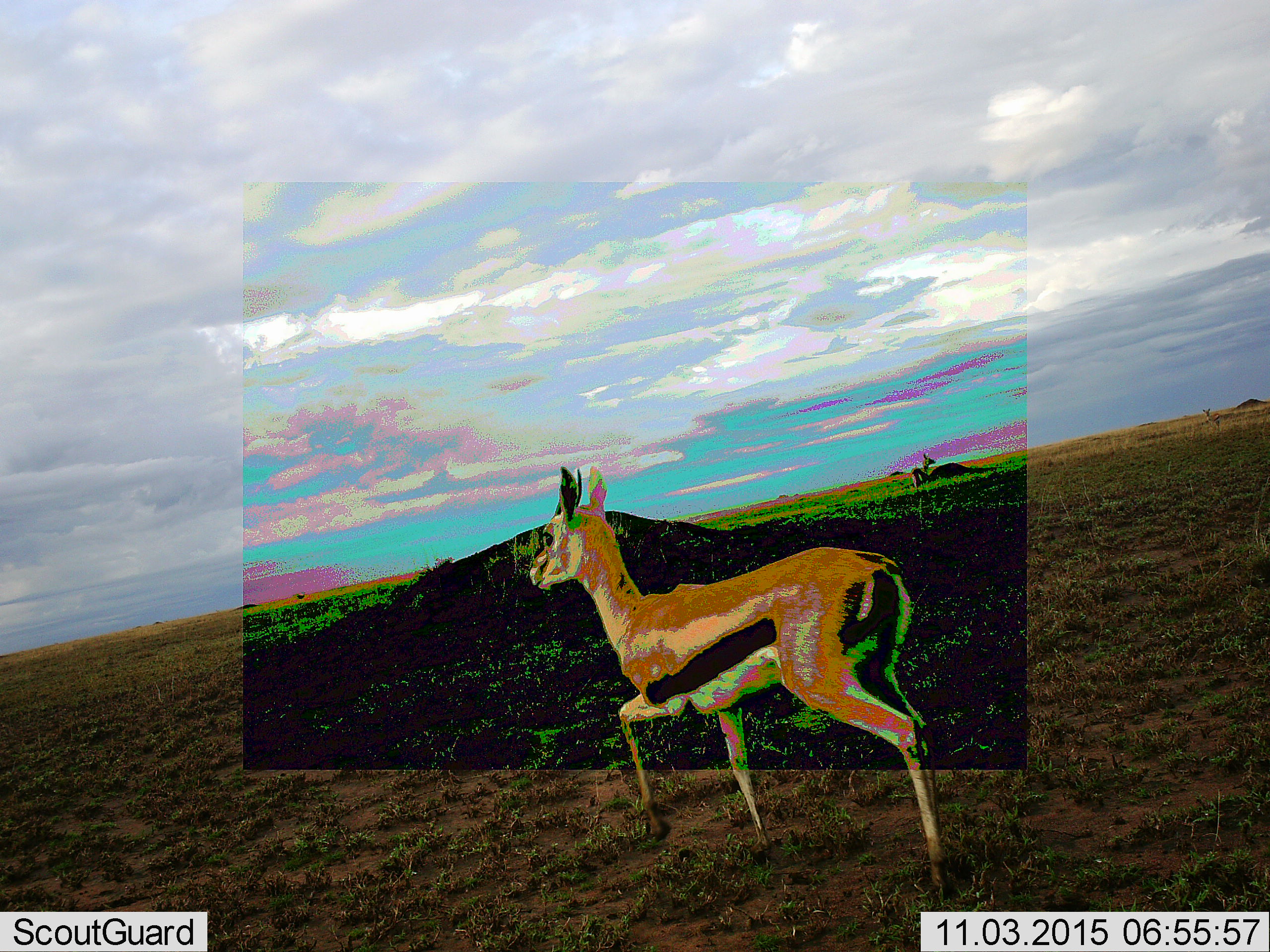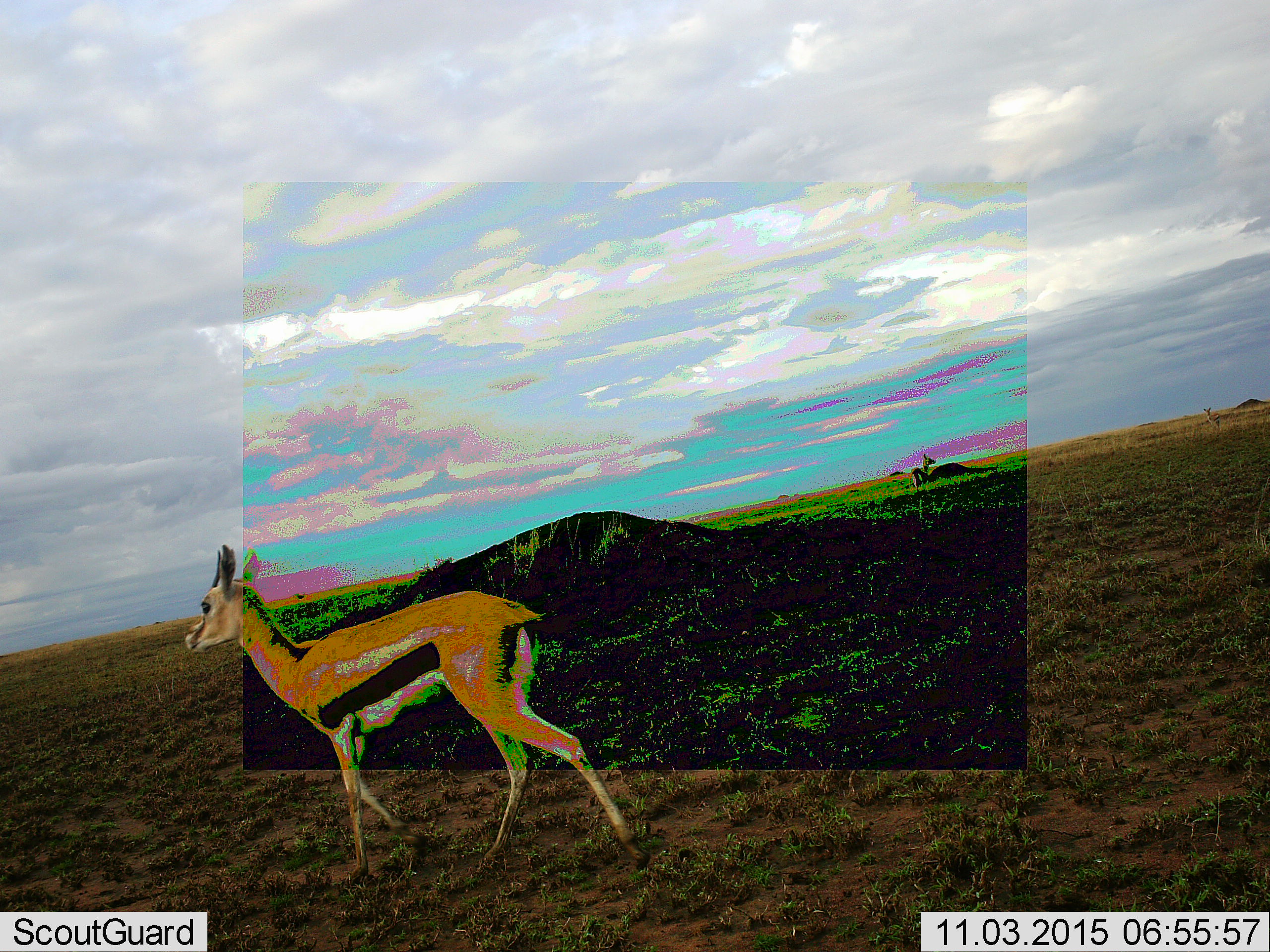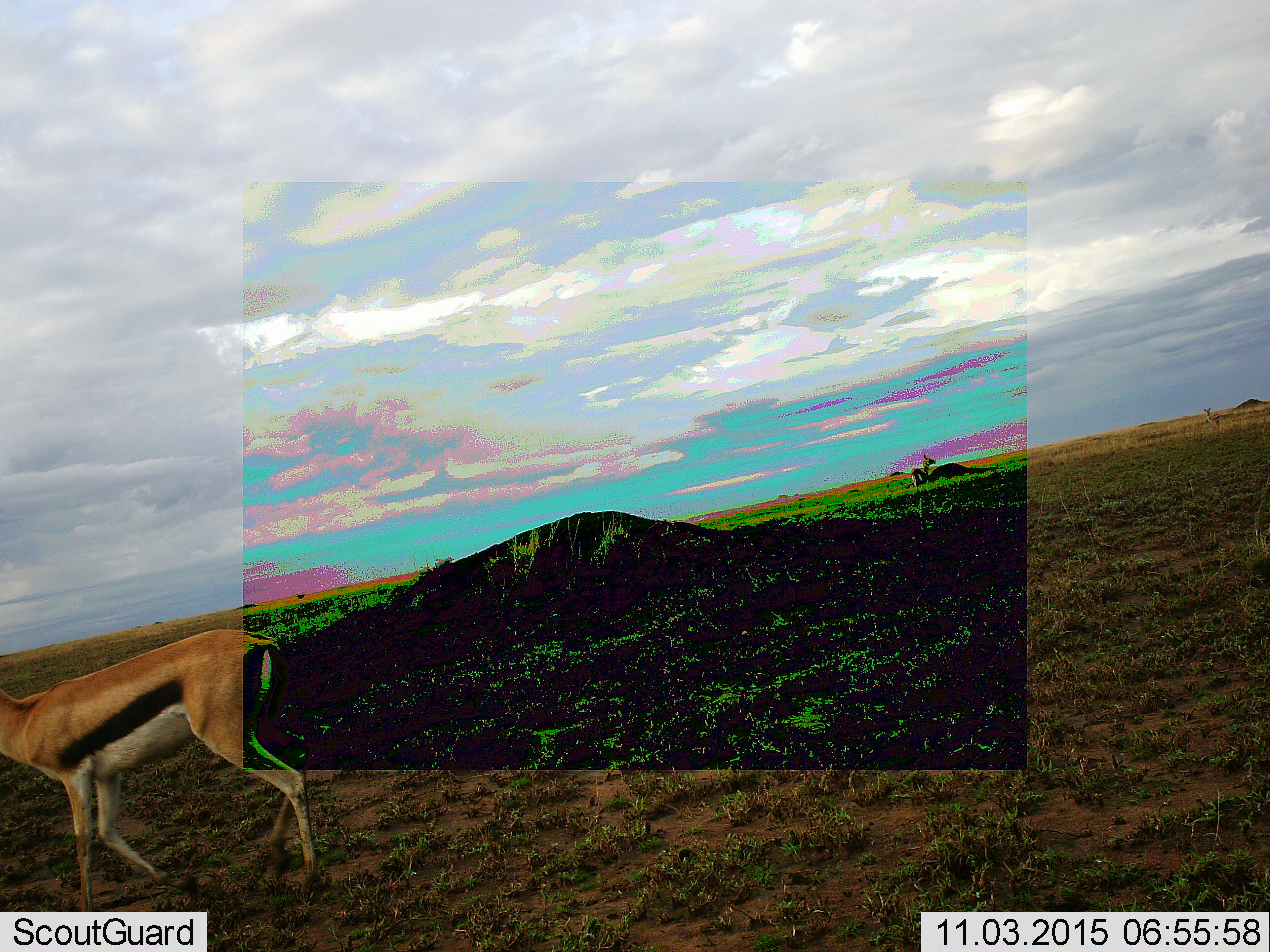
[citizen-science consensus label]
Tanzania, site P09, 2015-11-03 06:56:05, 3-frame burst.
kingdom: Animalia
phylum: Chordata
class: Mammalia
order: Artiodactyla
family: Bovidae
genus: Eudorcas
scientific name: Eudorcas thomsonii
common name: thomson's gazelle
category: gazellethomsons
Gazellethomsons (thomson's gazelle) (Eudorcas thomsonii), count 2. Behavior (volunteer vote fractions): standing 50%, resting 0%, moving 100%, interacting 0%. Young present (vote fraction): 10%. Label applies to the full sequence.